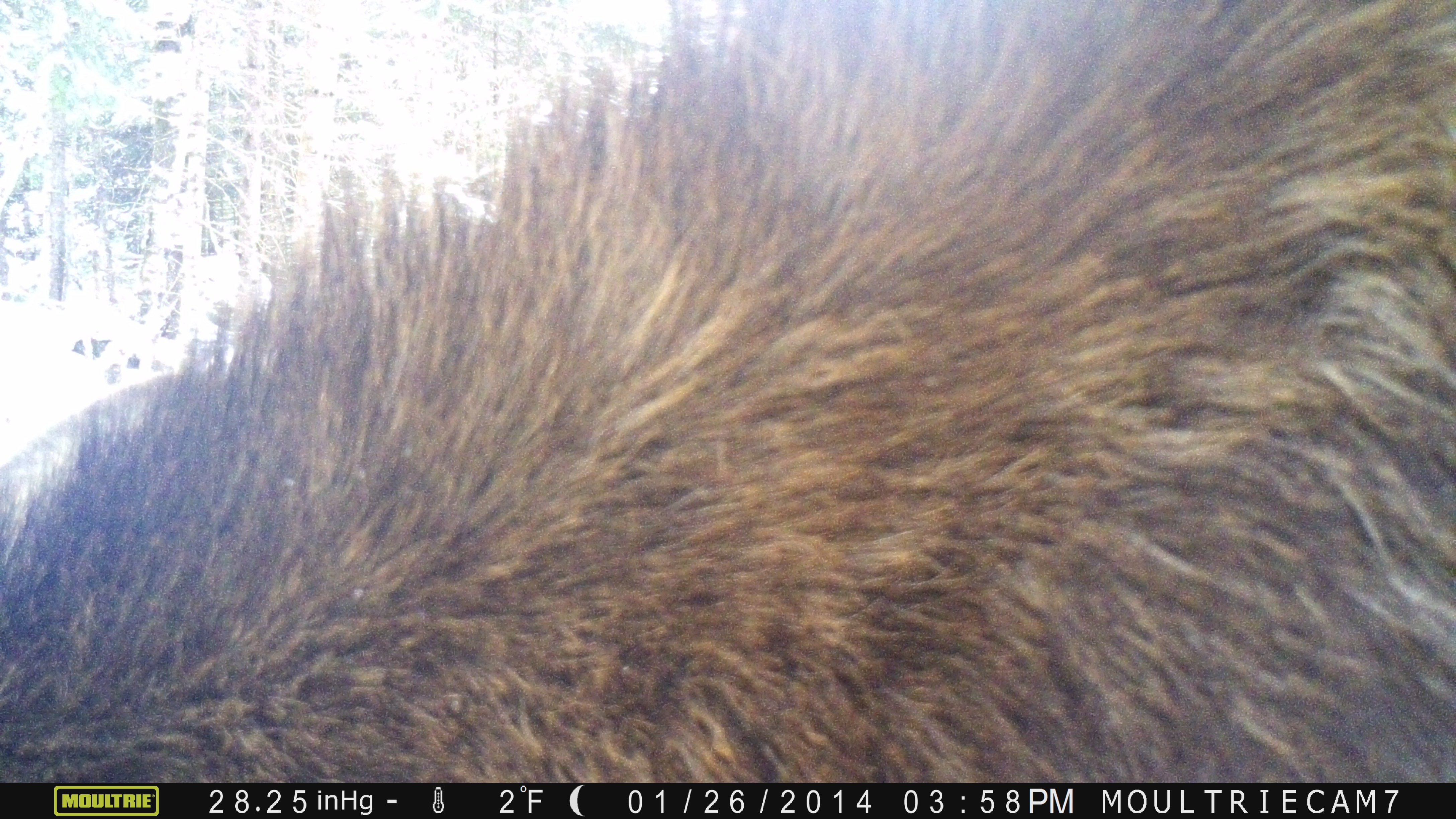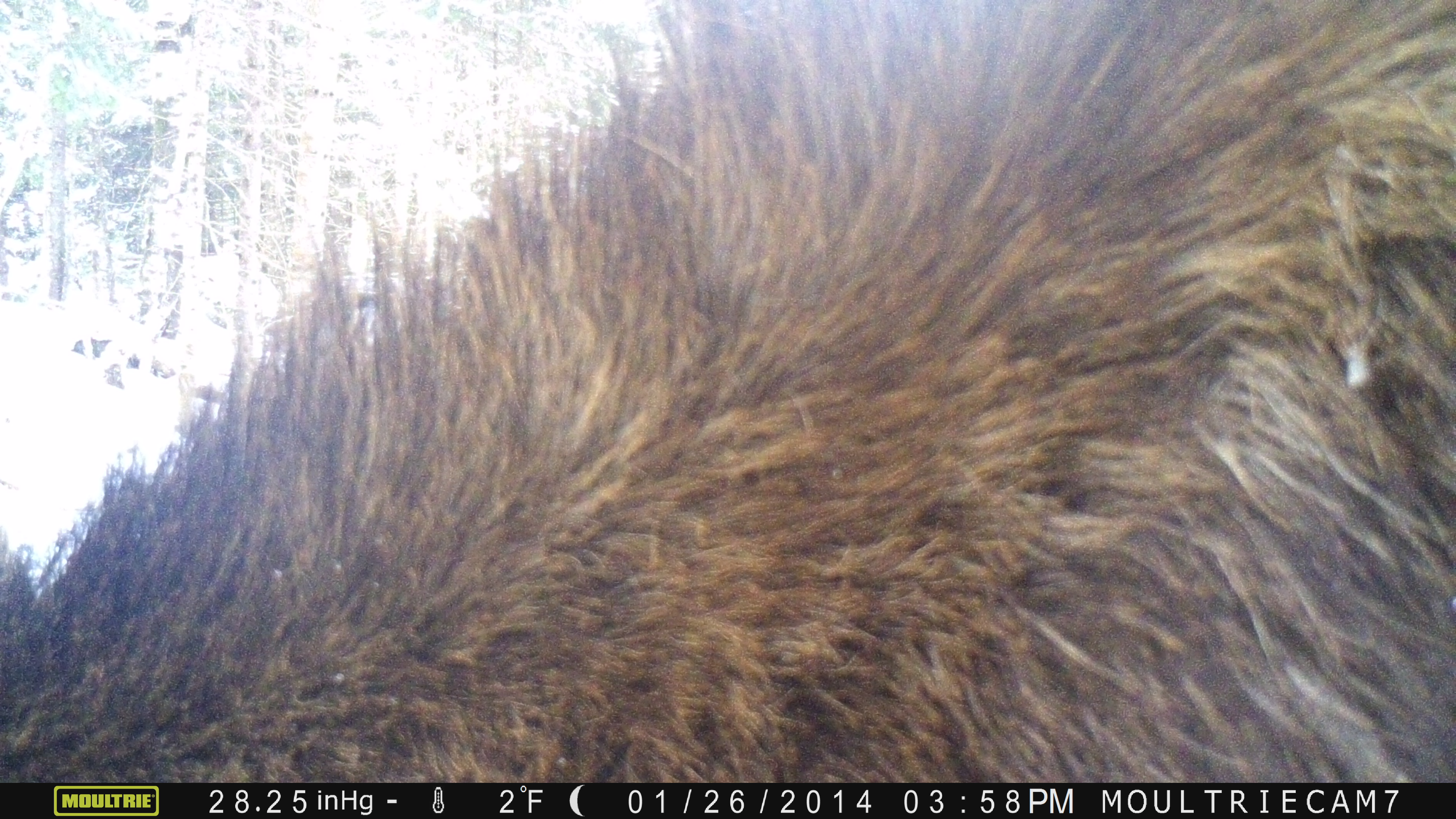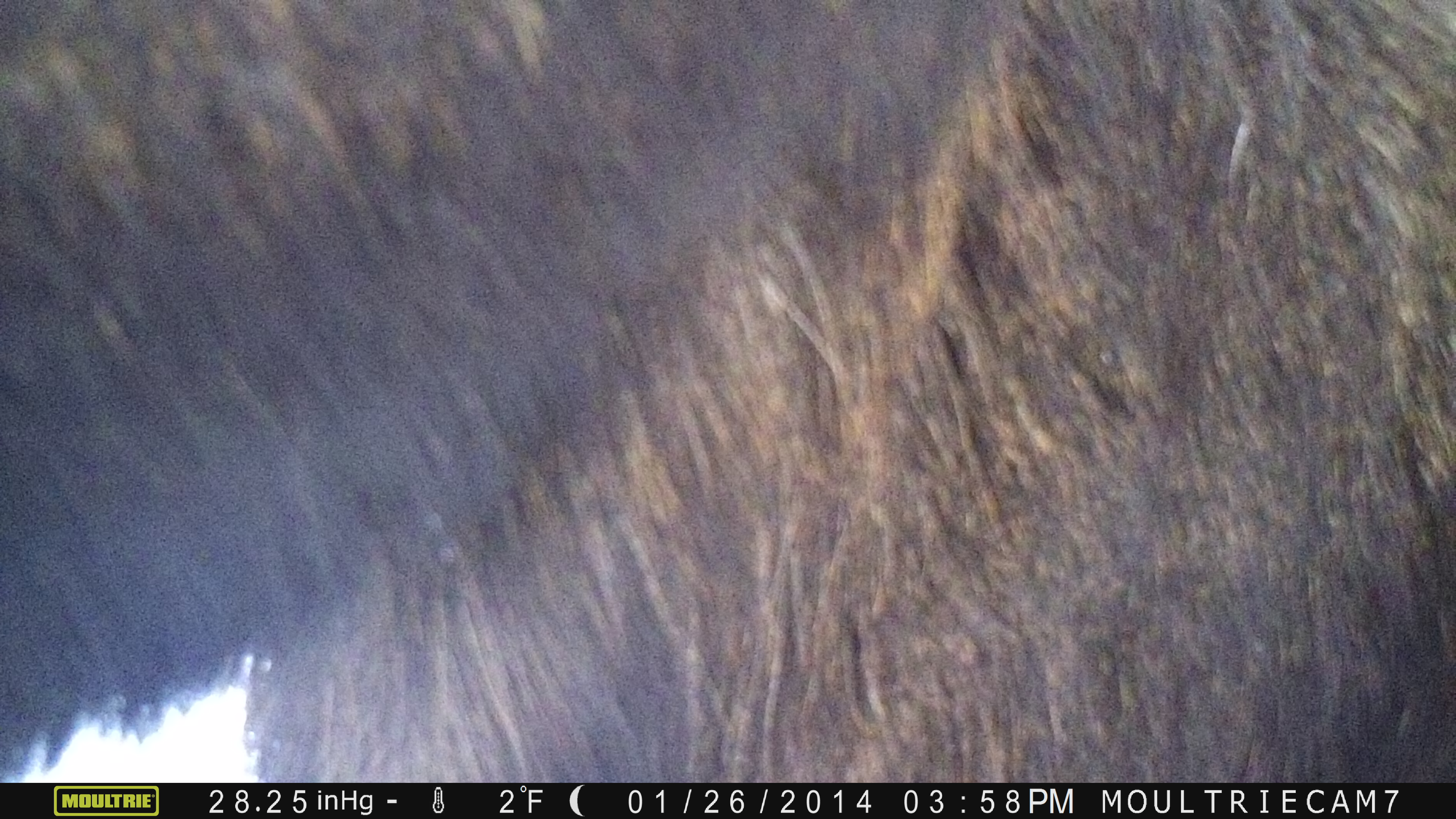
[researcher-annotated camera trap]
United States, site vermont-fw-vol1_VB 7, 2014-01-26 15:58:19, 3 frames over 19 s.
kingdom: Animalia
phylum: Chordata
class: Mammalia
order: Artiodactyla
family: Cervidae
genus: Alces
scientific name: Alces alces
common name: moose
Moose (Alces alces).